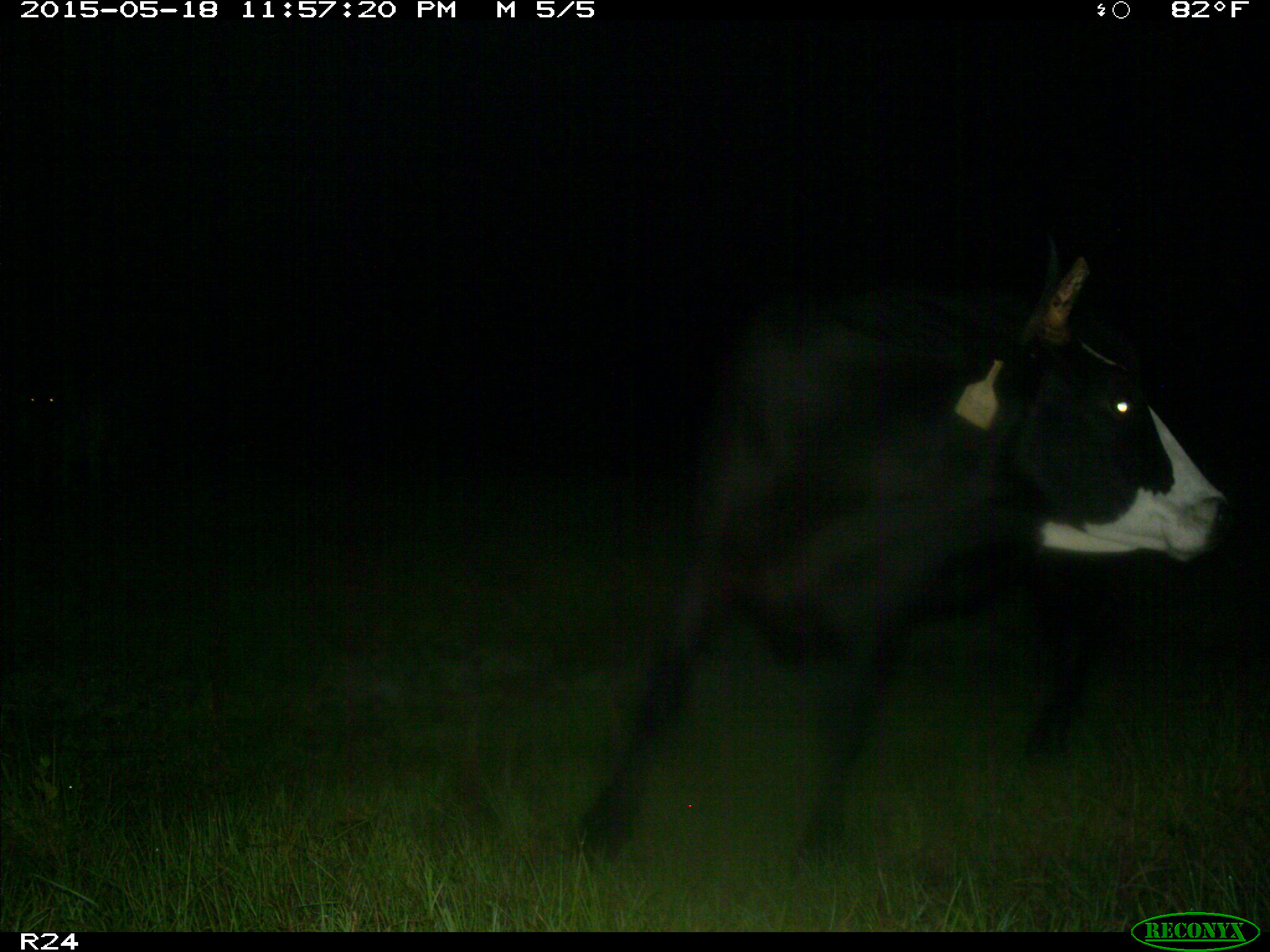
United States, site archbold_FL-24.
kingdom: Animalia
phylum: Chordata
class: Mammalia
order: Artiodactyla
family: Suidae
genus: Sus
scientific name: Sus scrofa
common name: wild boar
Sus scrofa (wild boar).